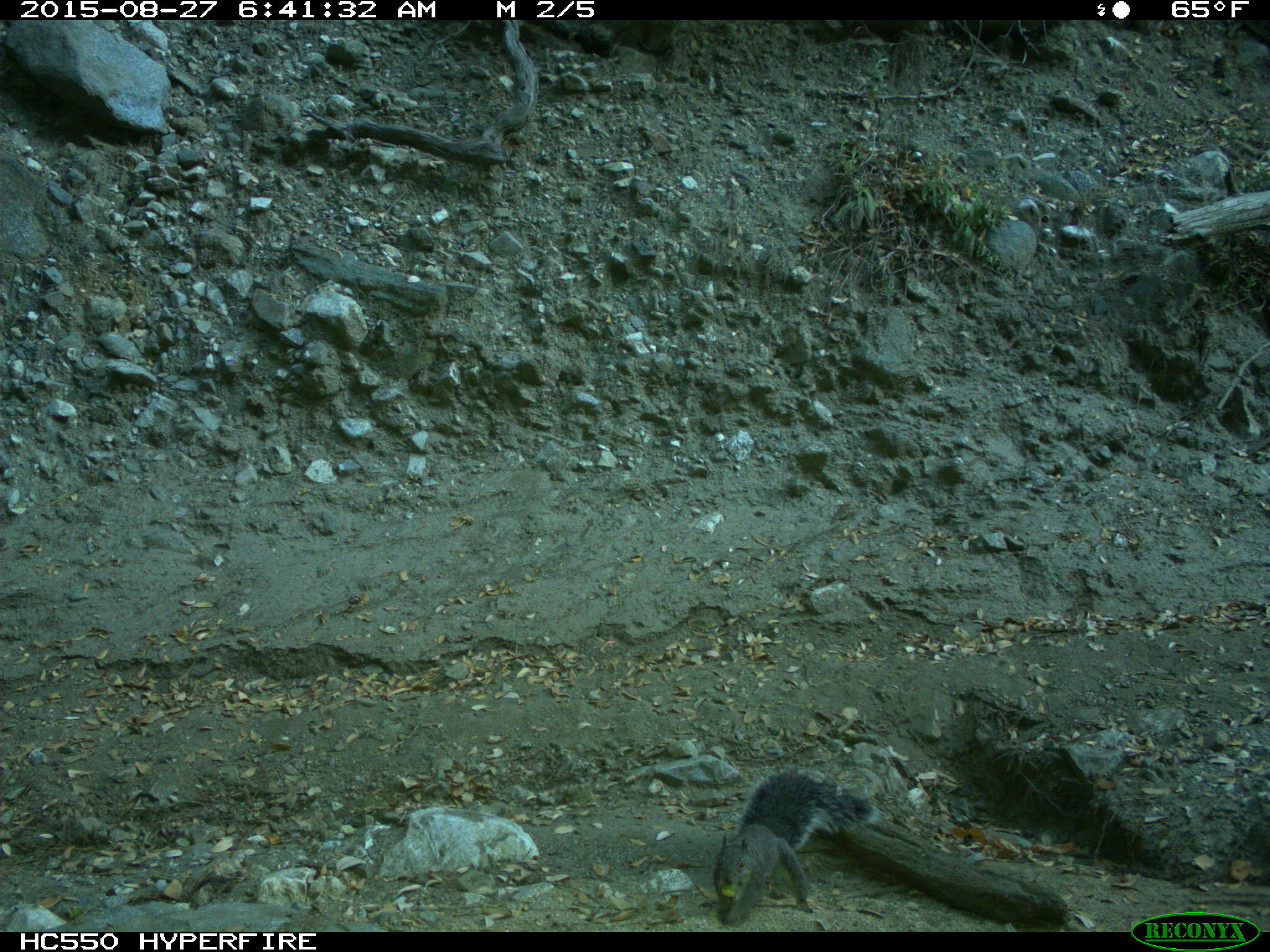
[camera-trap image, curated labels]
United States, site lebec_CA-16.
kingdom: Animalia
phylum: Chordata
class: Mammalia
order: Rodentia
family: Sciuridae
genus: Sciurus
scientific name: Sciurus carolinensis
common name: eastern gray squirrel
Sciurus carolinensis (eastern gray squirrel).